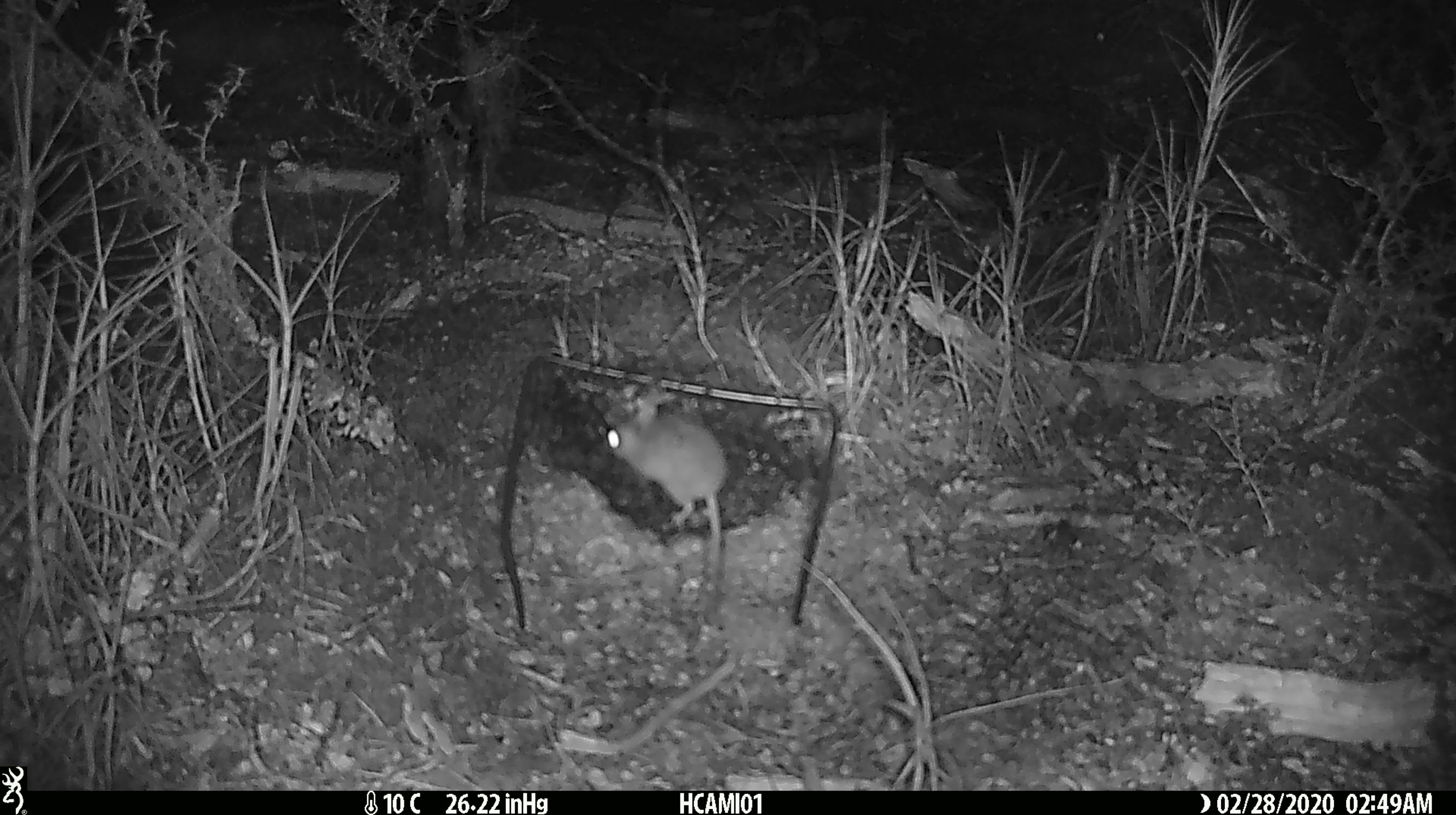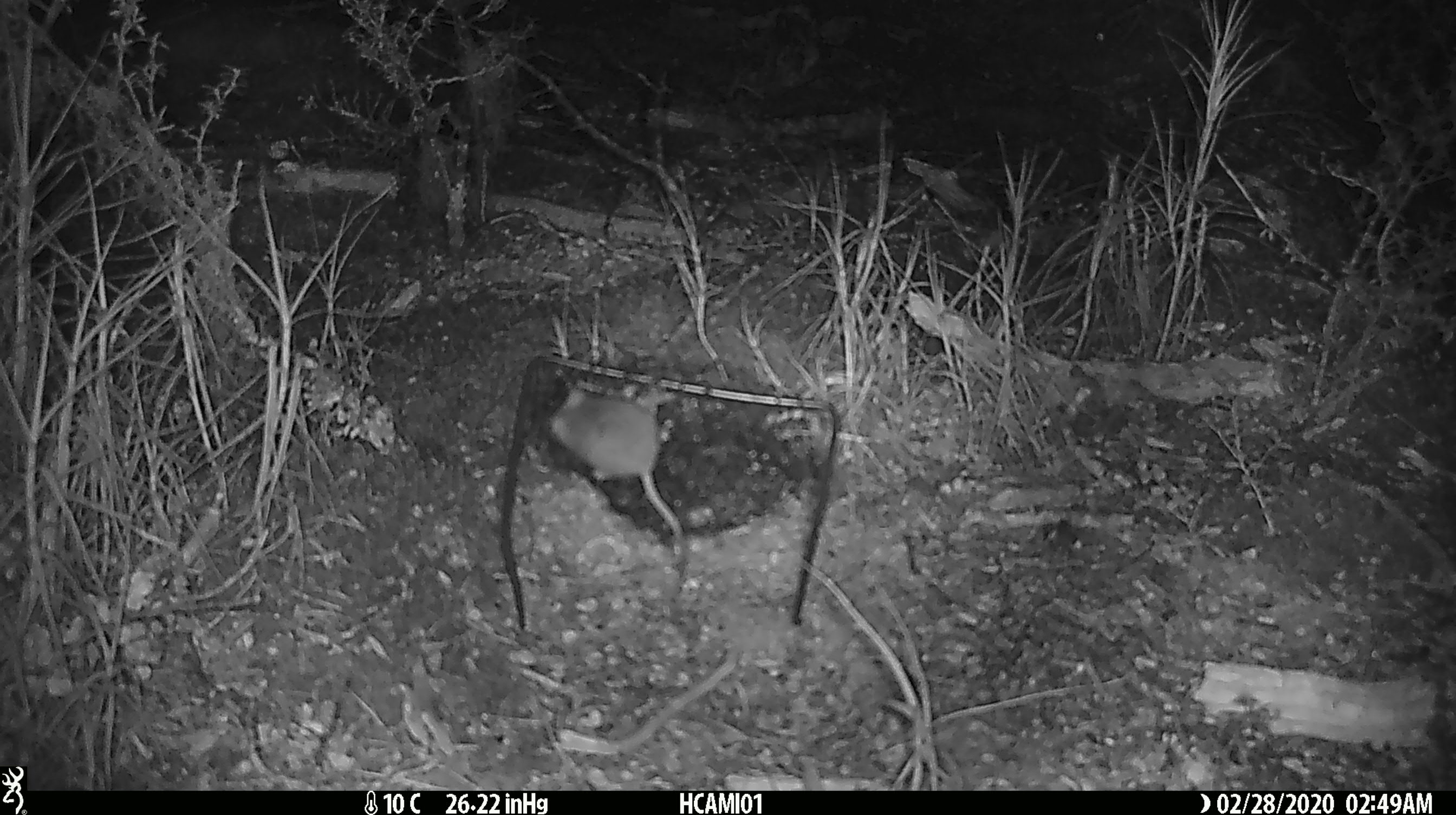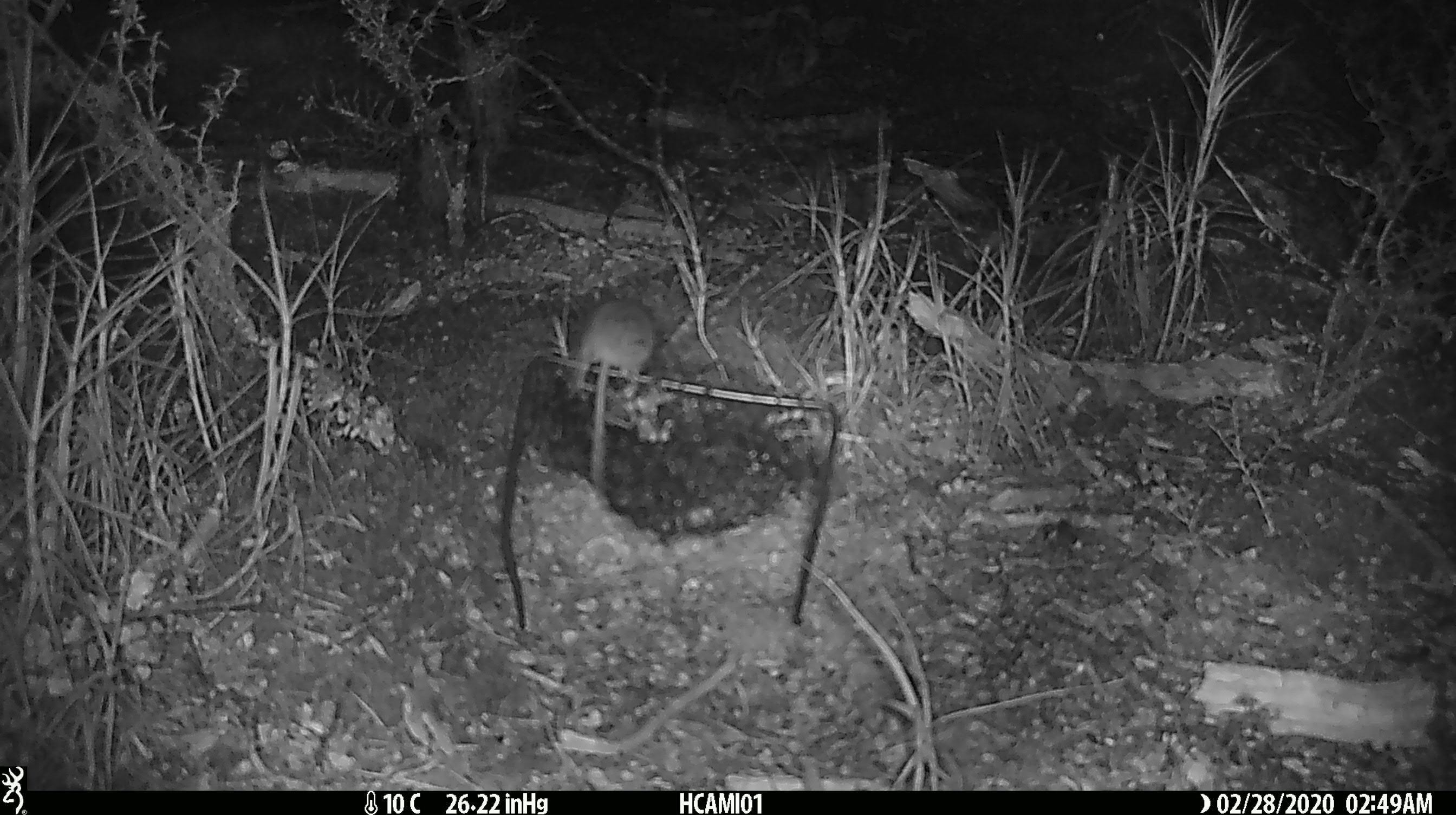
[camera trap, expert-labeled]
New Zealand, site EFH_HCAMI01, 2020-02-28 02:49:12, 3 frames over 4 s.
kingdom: Animalia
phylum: Chordata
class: Mammalia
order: Rodentia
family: Muridae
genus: Mus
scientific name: Mus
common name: mouse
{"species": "mouse (Mus)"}